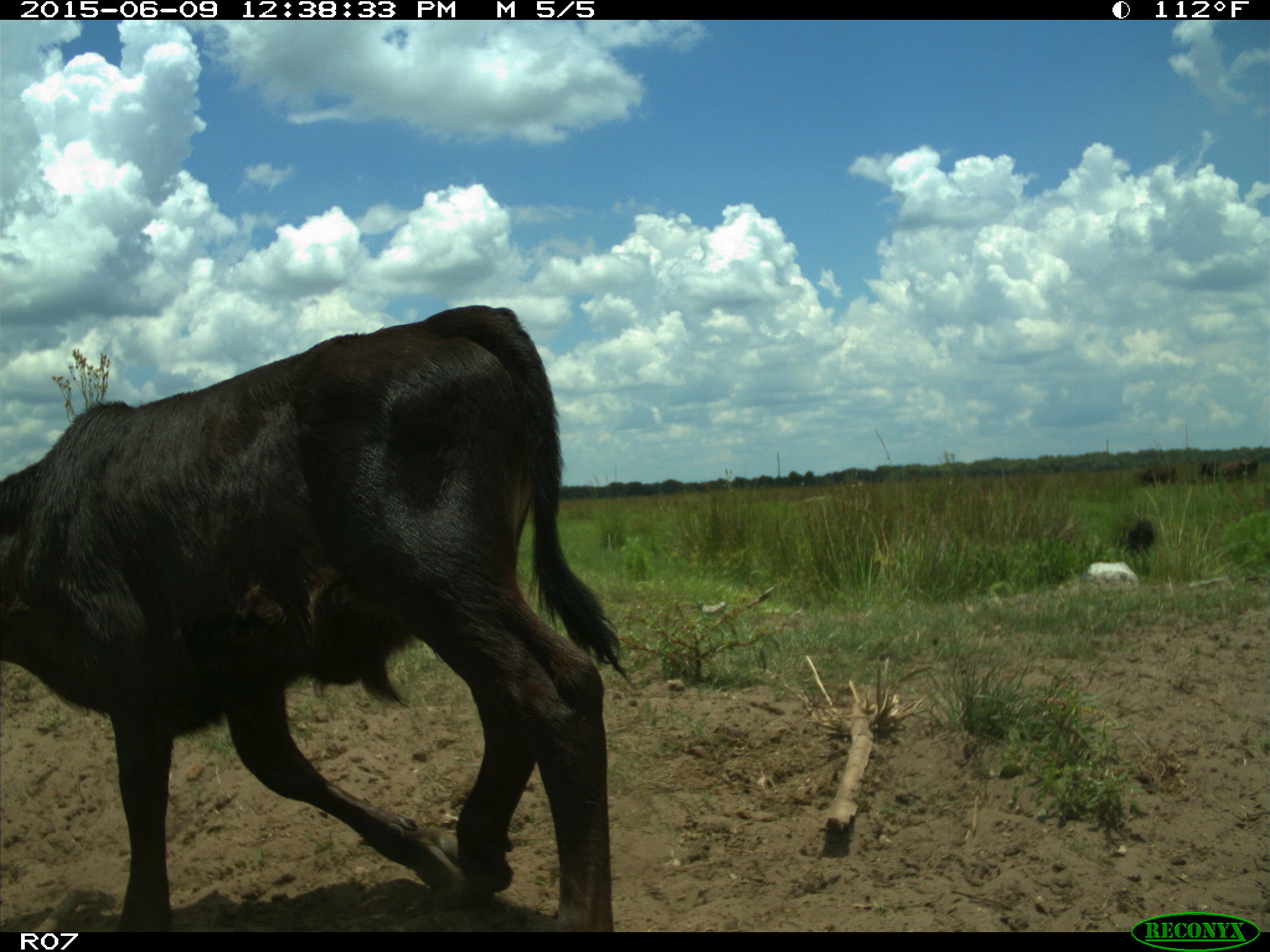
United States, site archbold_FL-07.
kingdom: Animalia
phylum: Chordata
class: Mammalia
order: Artiodactyla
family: Bovidae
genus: Bos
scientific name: Bos taurus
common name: domestic cow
Bos taurus (domestic cow).